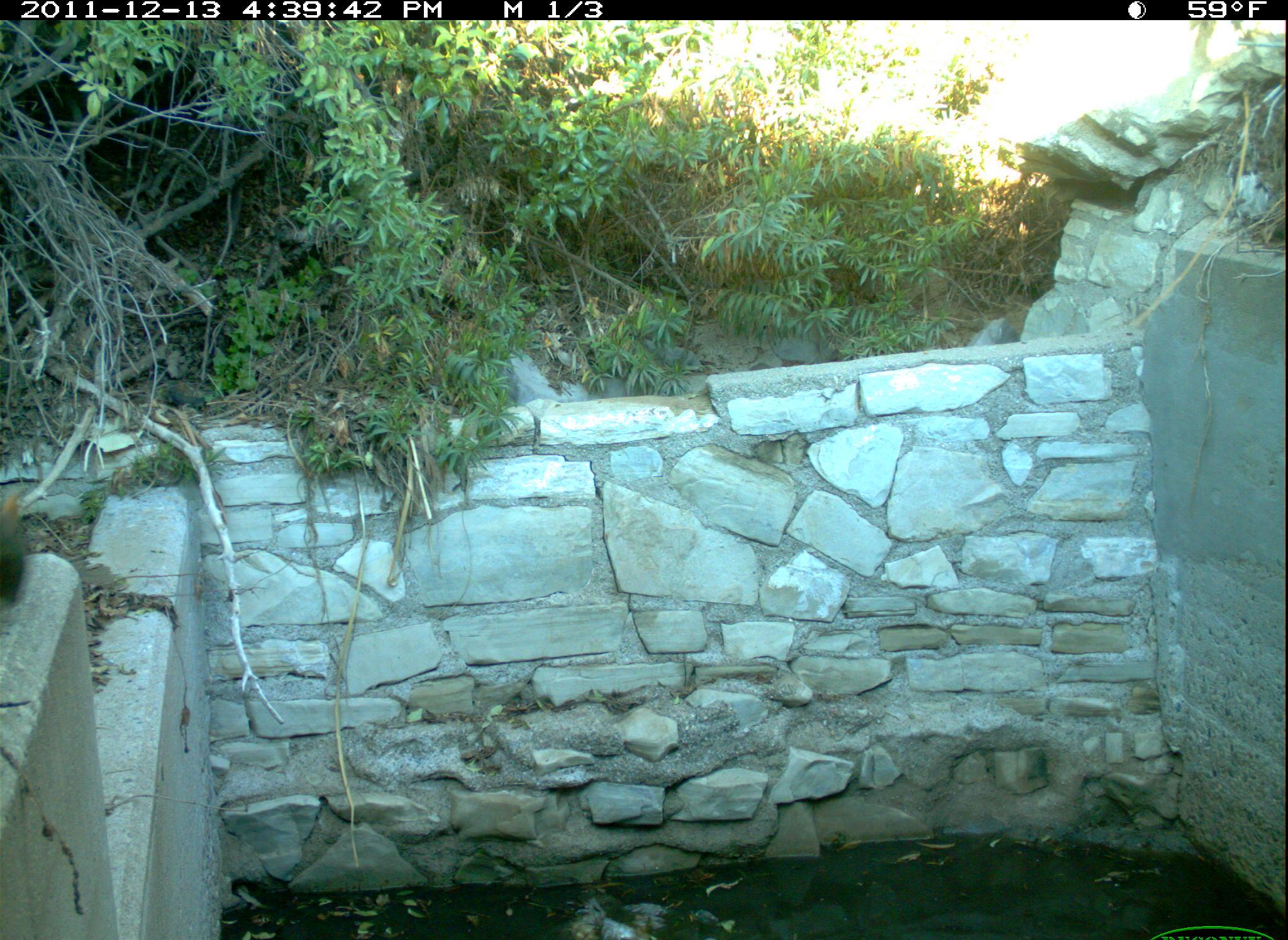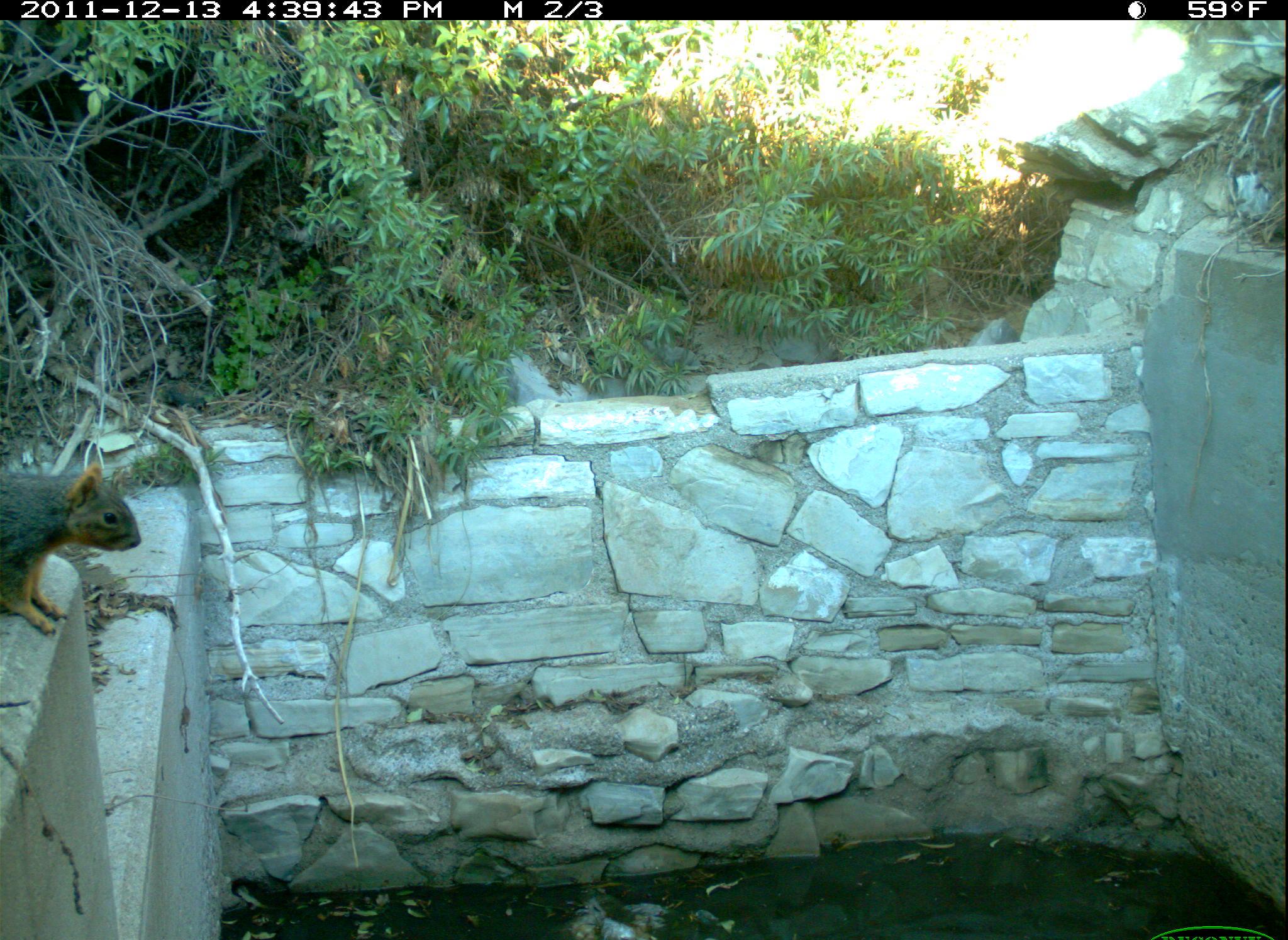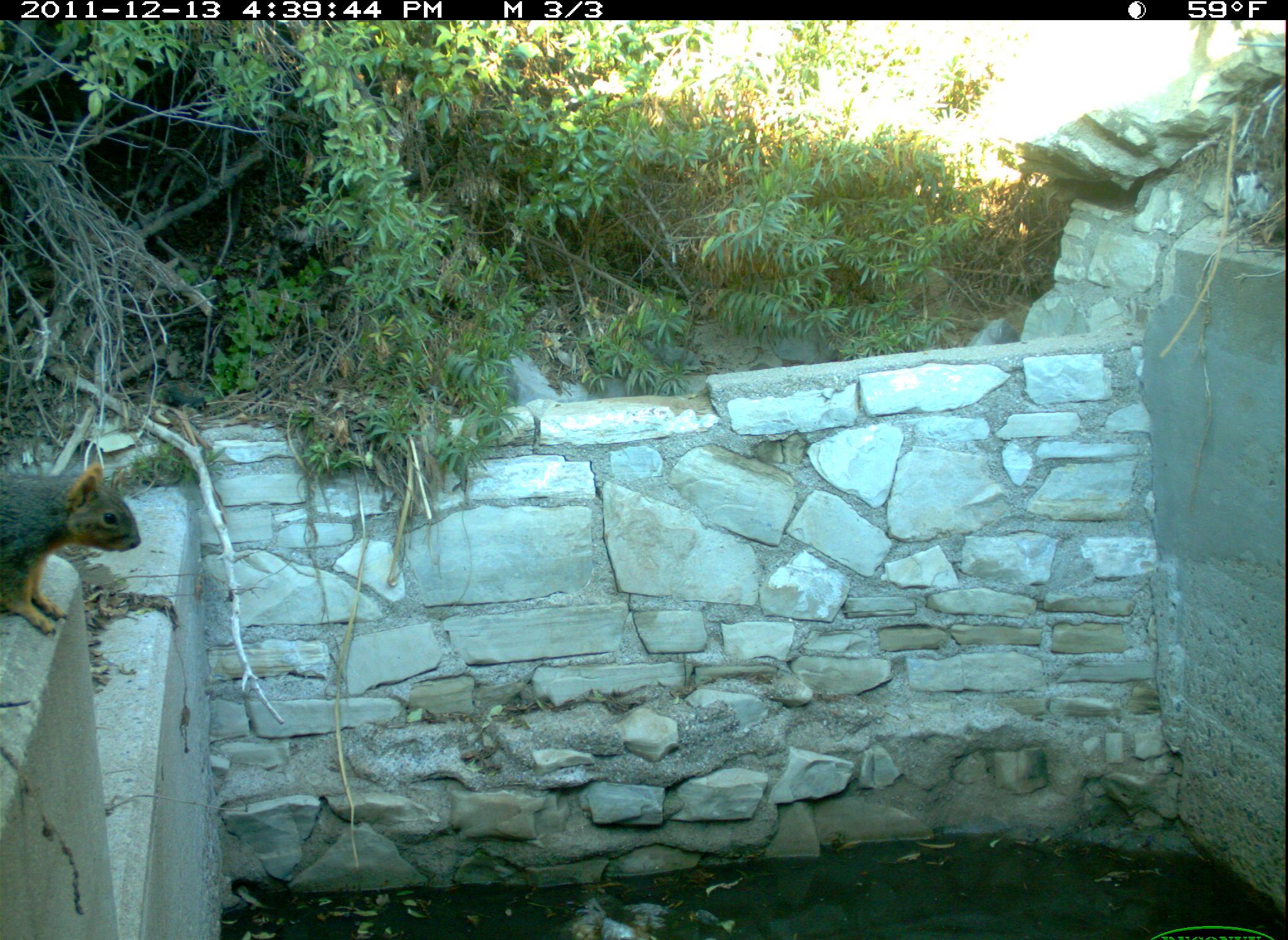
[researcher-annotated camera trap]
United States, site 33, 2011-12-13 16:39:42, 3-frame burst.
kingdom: Animalia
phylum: Chordata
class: Mammalia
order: Rodentia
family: Sciuridae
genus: Sciurus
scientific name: Sciurus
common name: squirrel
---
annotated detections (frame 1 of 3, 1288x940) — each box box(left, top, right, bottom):
squirrel: box(2, 493, 34, 630)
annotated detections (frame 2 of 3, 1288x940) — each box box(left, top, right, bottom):
squirrel: box(2, 453, 151, 683)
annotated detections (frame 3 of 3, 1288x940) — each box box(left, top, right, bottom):
squirrel: box(2, 441, 175, 662)